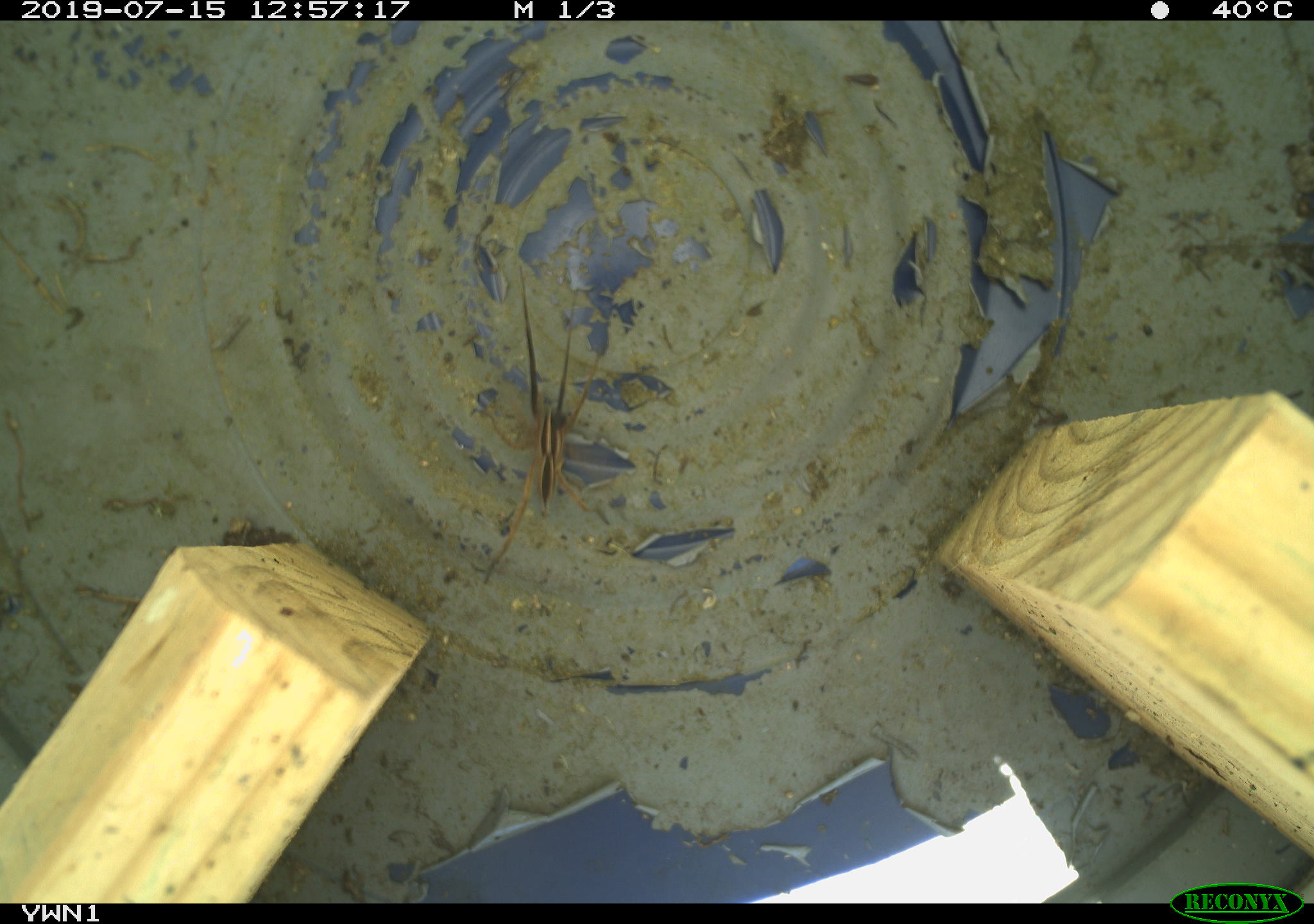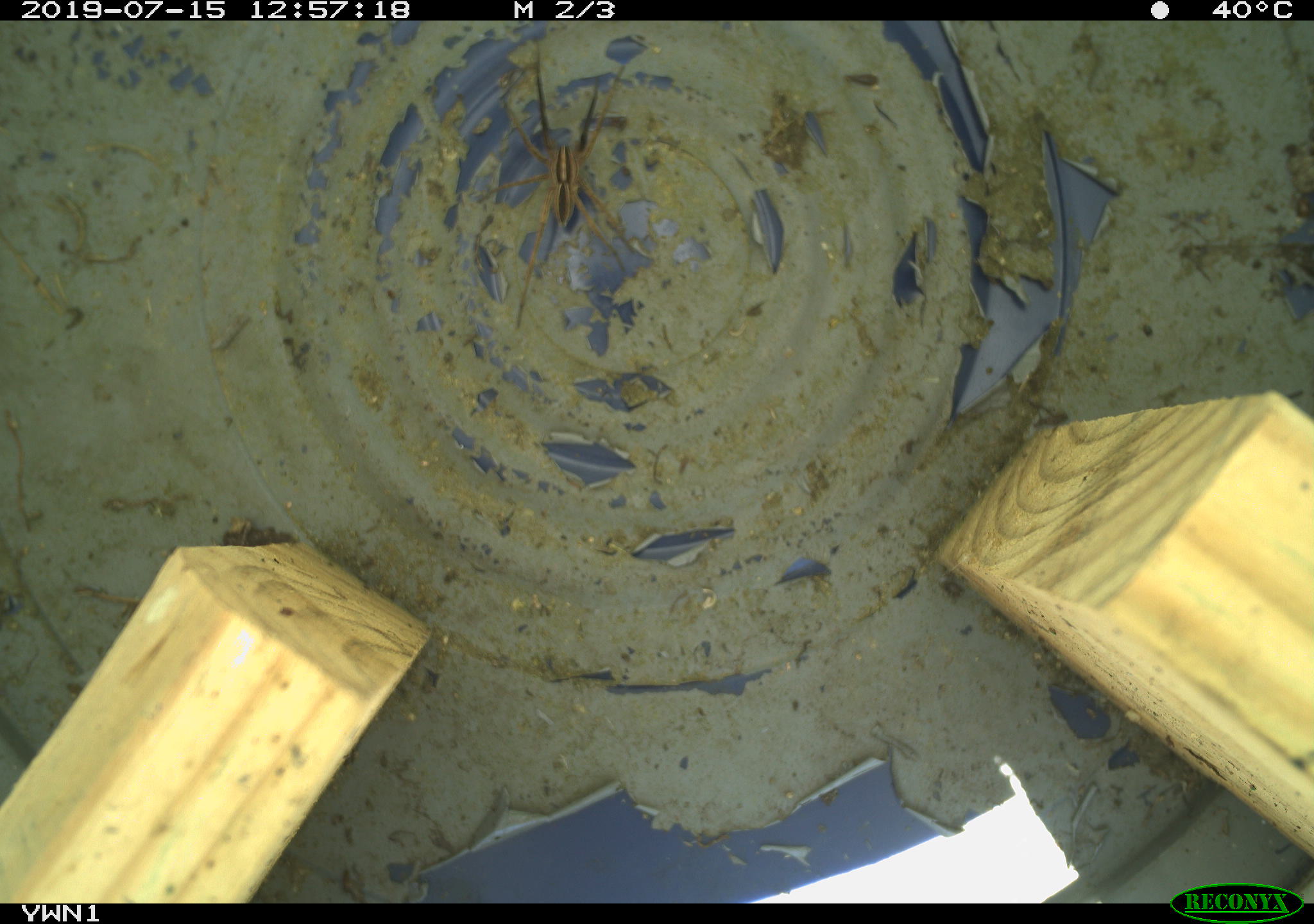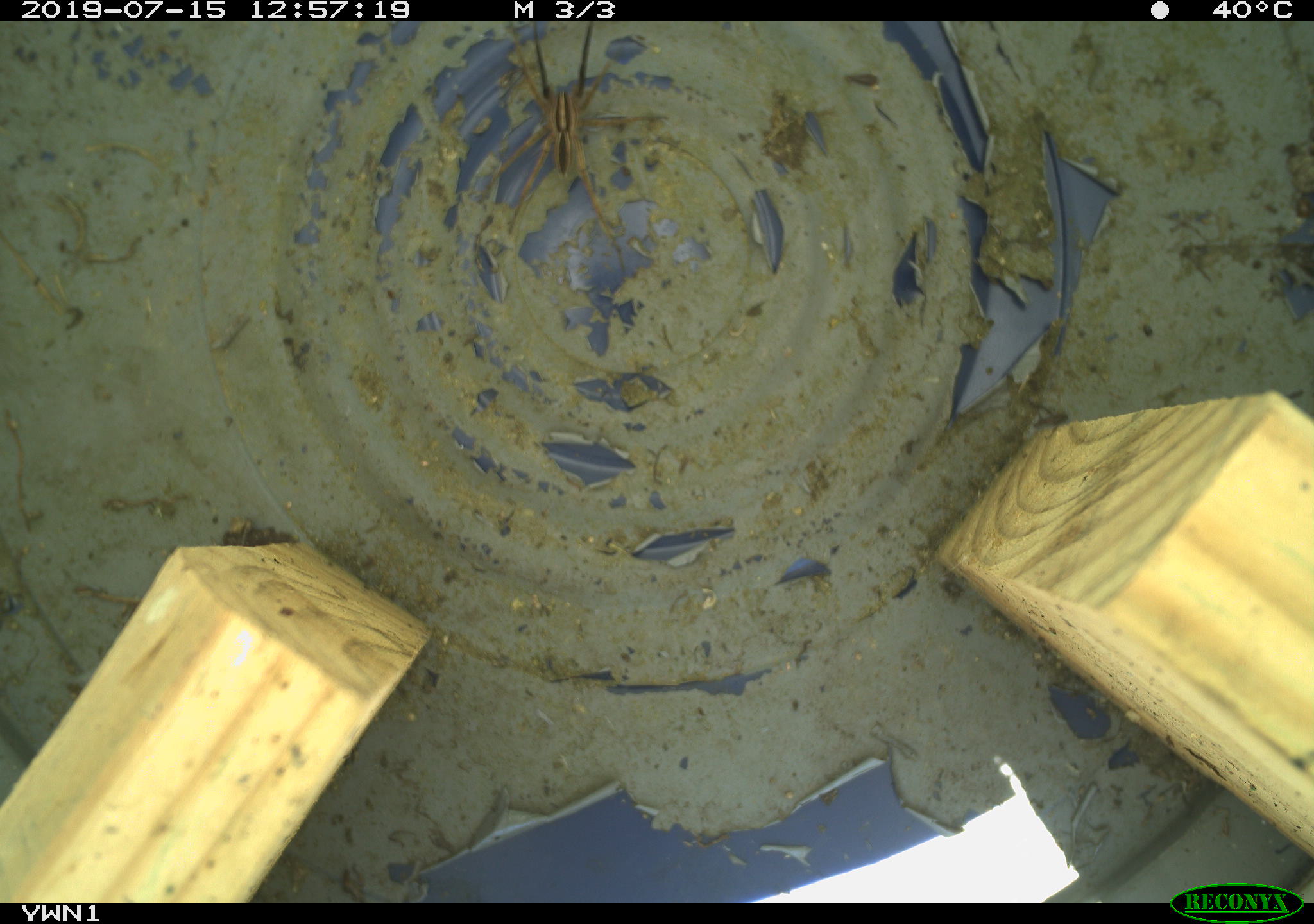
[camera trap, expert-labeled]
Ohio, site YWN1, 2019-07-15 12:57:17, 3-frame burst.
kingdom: Animalia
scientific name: Animalia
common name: animal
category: invertebrate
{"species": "invertebrate (animal) (Animalia)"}